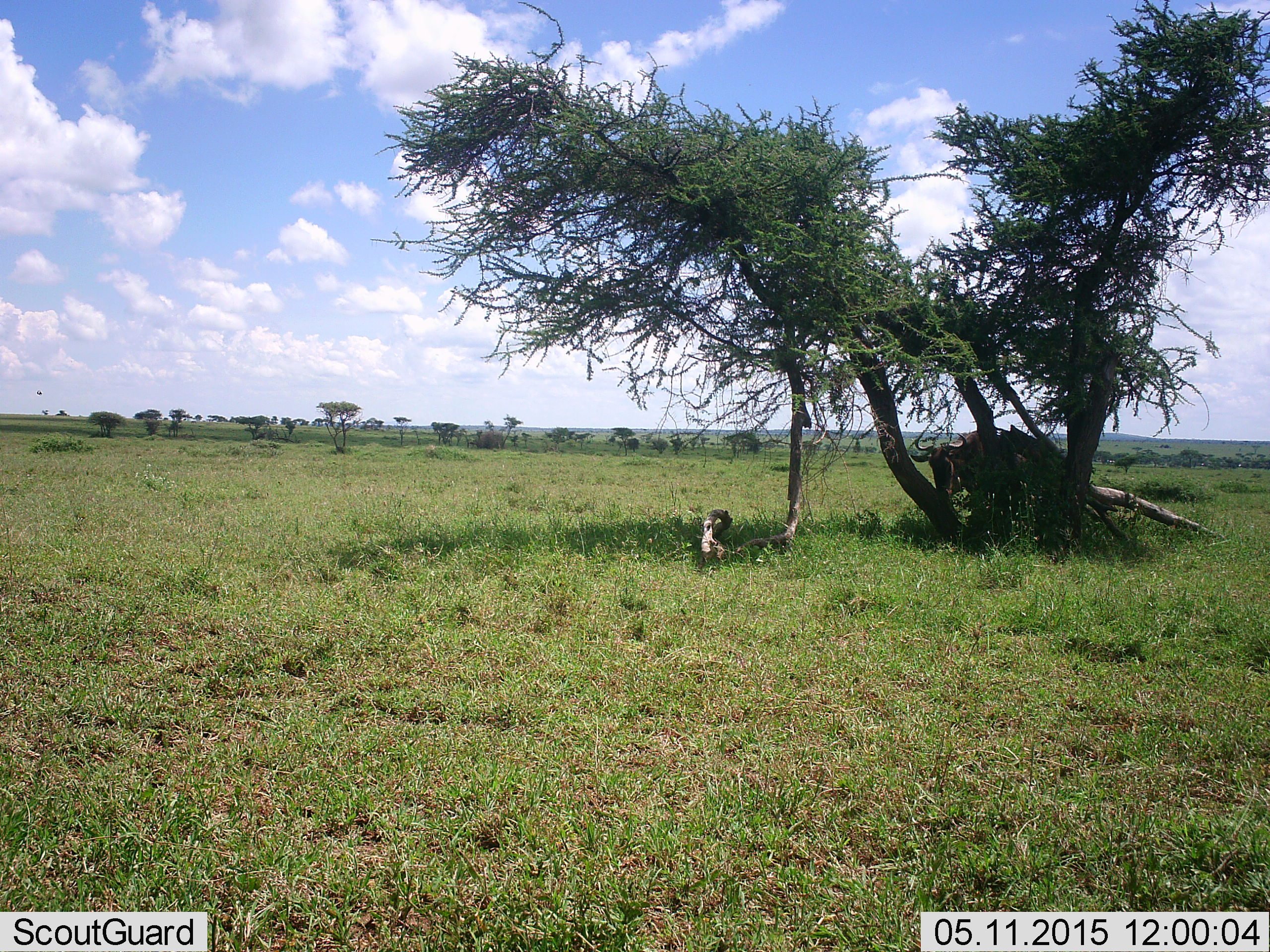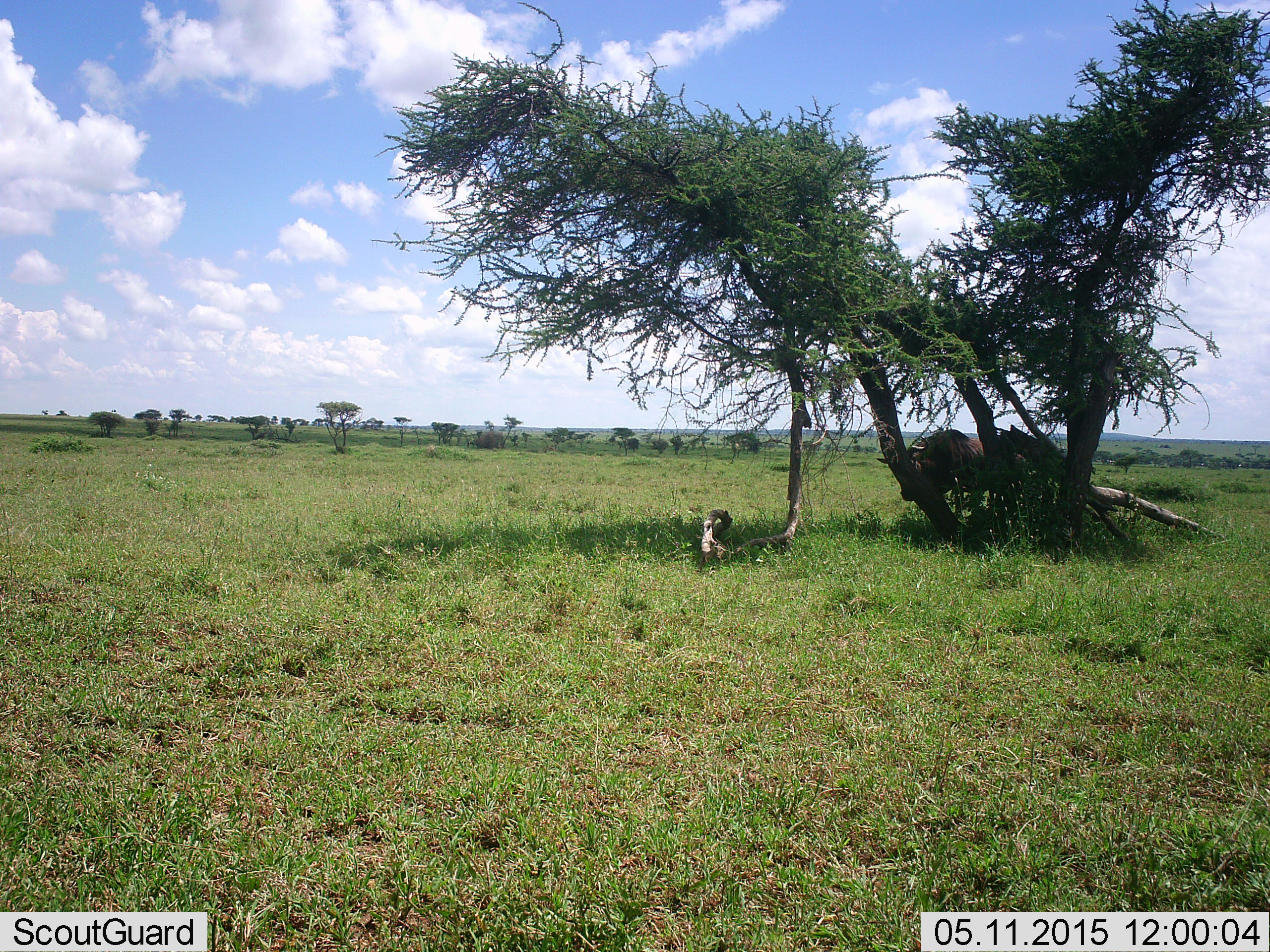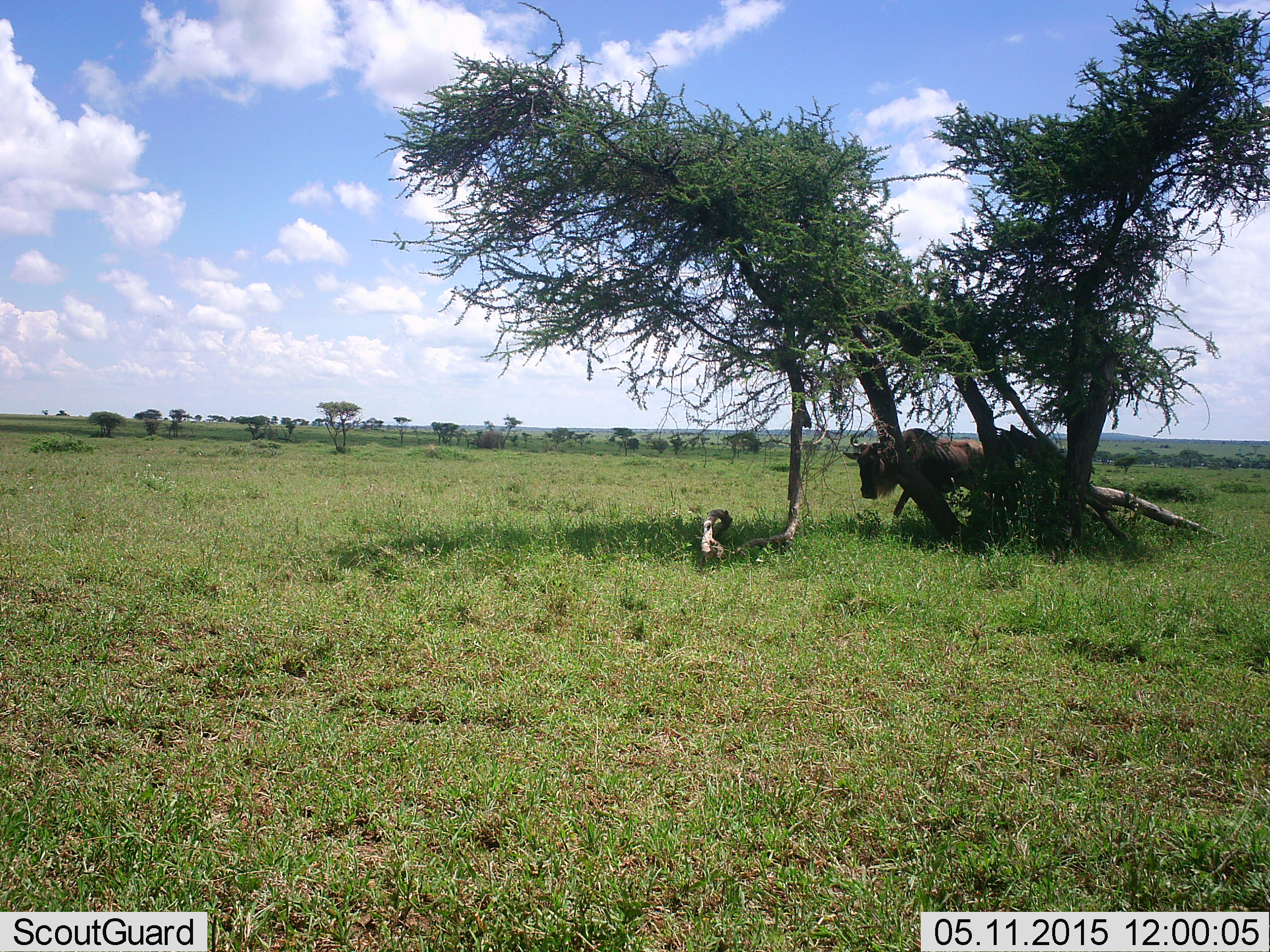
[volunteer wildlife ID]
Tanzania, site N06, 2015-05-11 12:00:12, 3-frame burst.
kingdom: Animalia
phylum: Chordata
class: Mammalia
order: Artiodactyla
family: Bovidae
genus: Connochaetes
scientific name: Connochaetes taurinus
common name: blue wildebeest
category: wildebeest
Wildebeest (blue wildebeest) (Connochaetes taurinus), count 1. Behavior (volunteer vote fractions): standing 0%, resting 0%, moving 100%, interacting 0%. Young present (vote fraction): 0%. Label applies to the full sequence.